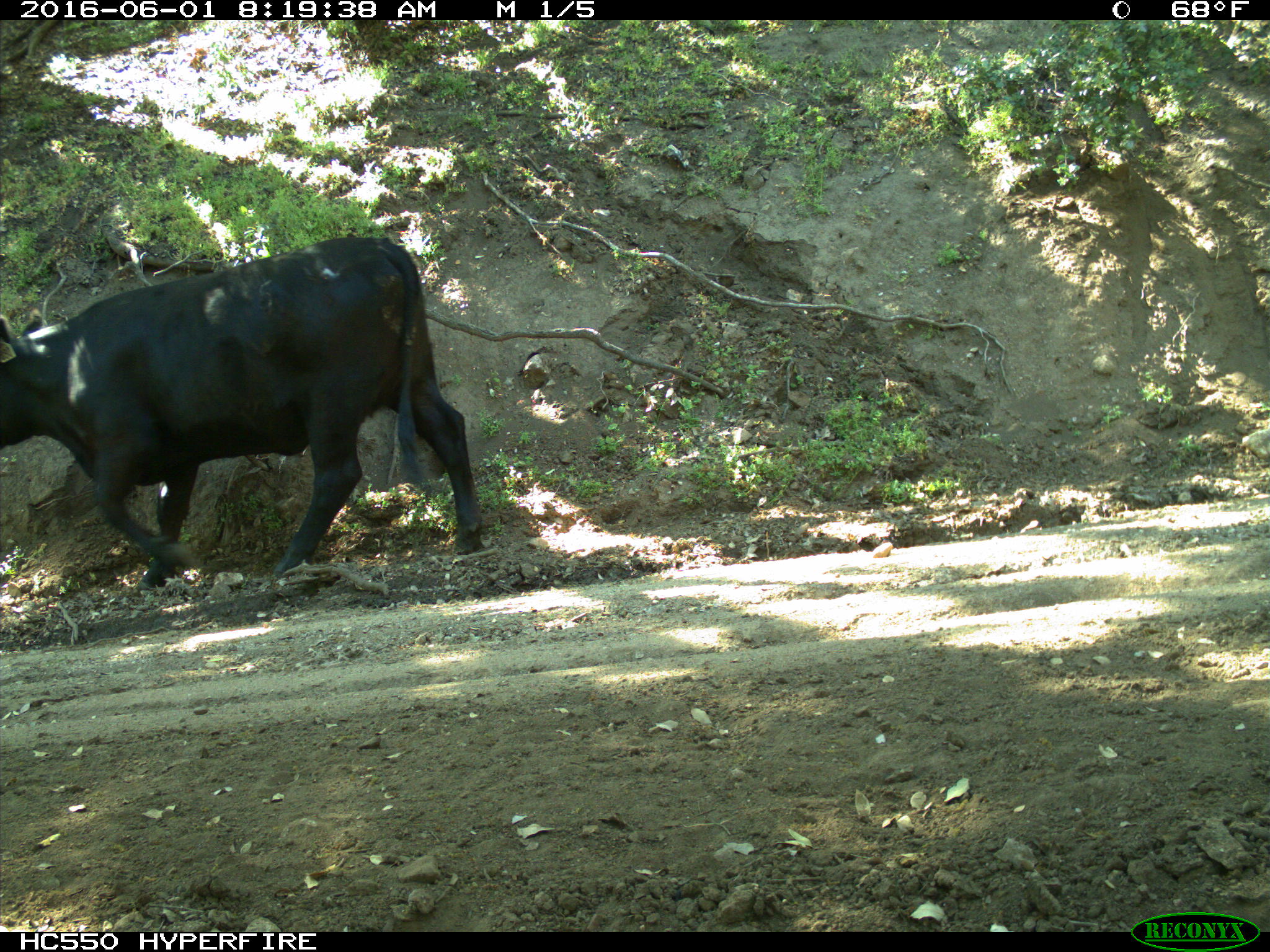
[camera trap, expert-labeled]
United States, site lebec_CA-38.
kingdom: Animalia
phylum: Chordata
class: Mammalia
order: Artiodactyla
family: Bovidae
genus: Bos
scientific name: Bos taurus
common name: domestic cow